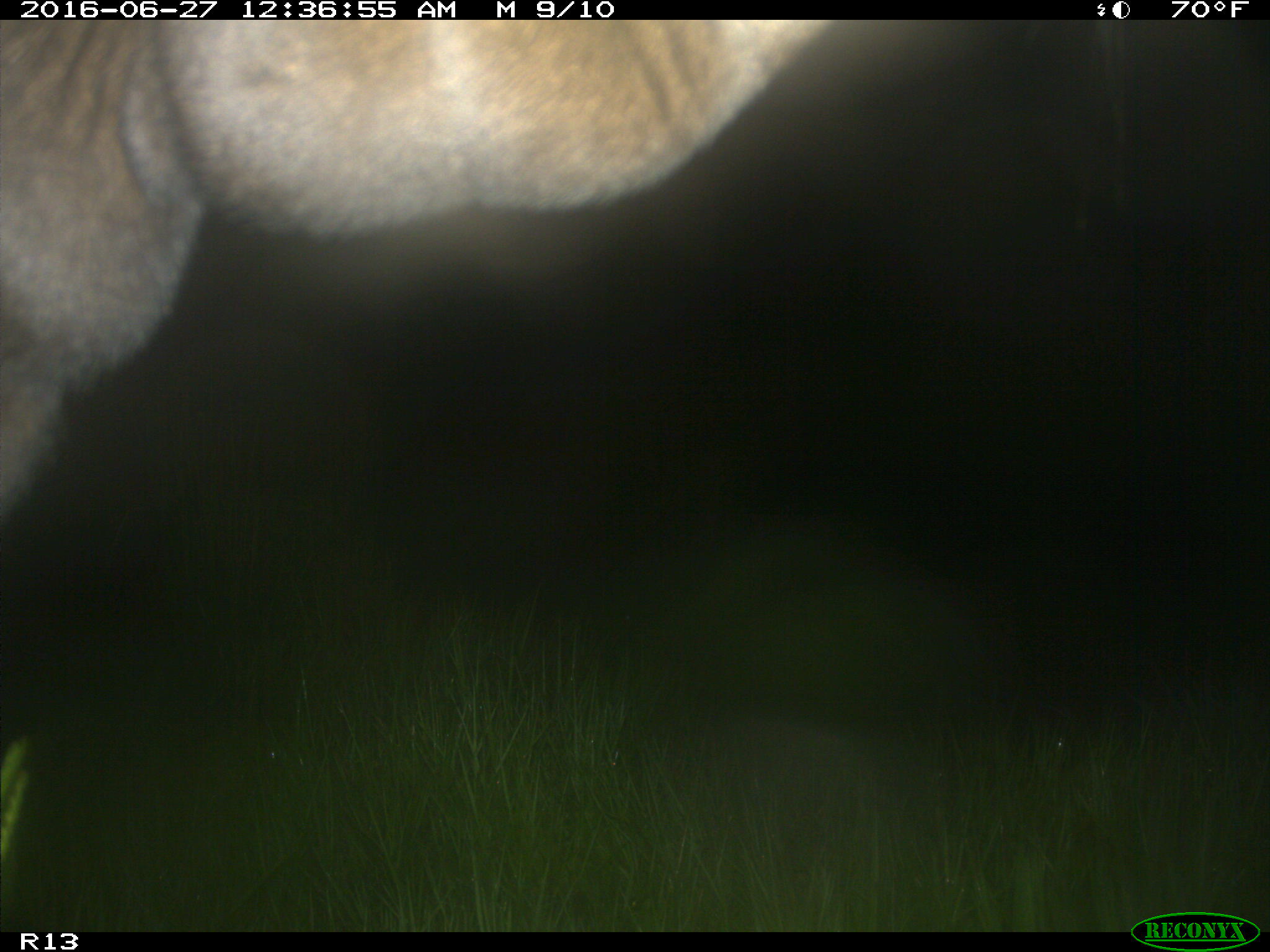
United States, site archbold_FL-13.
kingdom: Animalia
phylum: Chordata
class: Mammalia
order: Artiodactyla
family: Bovidae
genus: Bos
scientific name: Bos taurus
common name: domestic cow